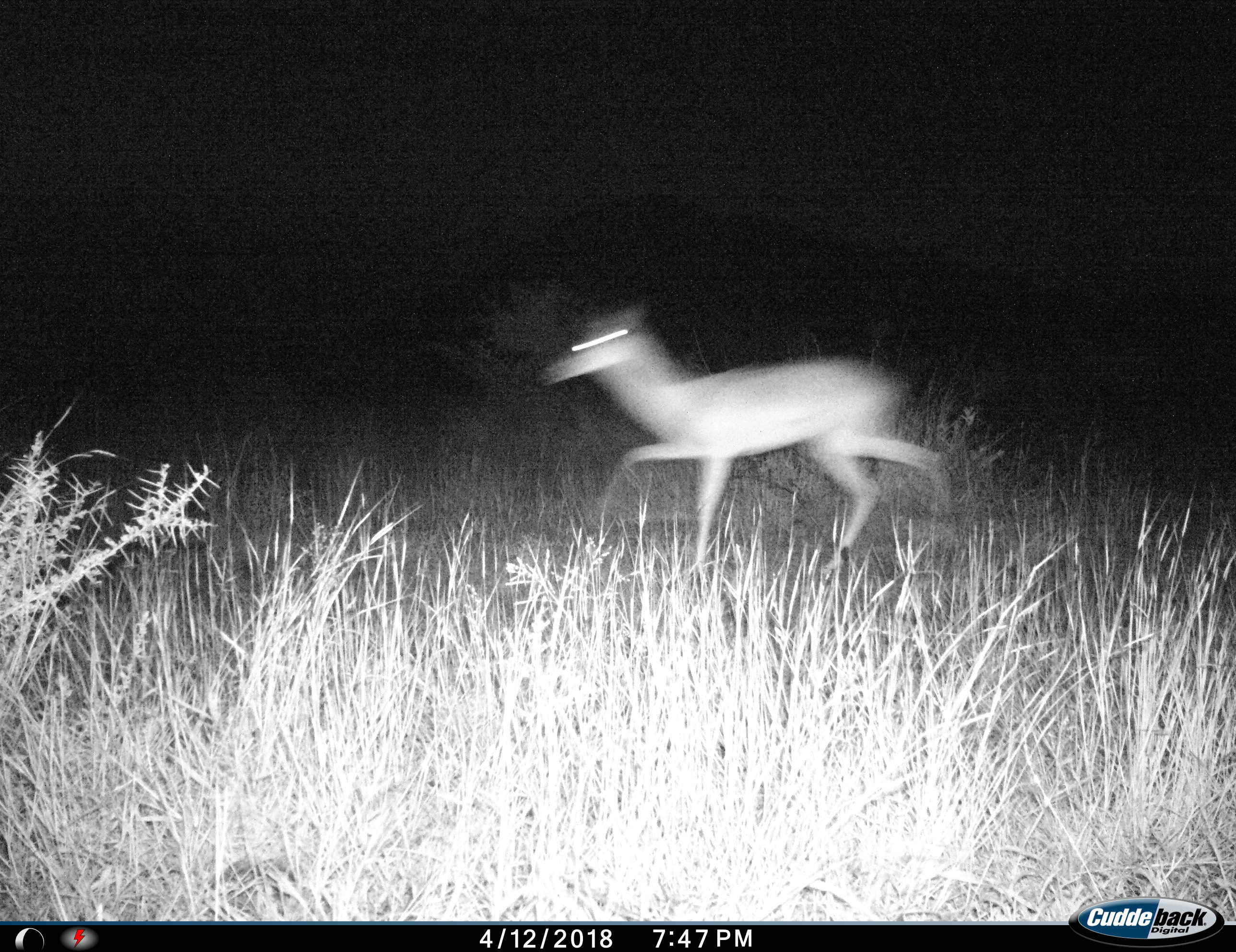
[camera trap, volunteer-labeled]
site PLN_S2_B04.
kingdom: Animalia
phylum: Chordata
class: Mammalia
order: Artiodactyla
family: Bovidae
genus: Aepyceros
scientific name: Aepyceros melampus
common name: impala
Impala (Aepyceros melampus), count 1. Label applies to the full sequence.